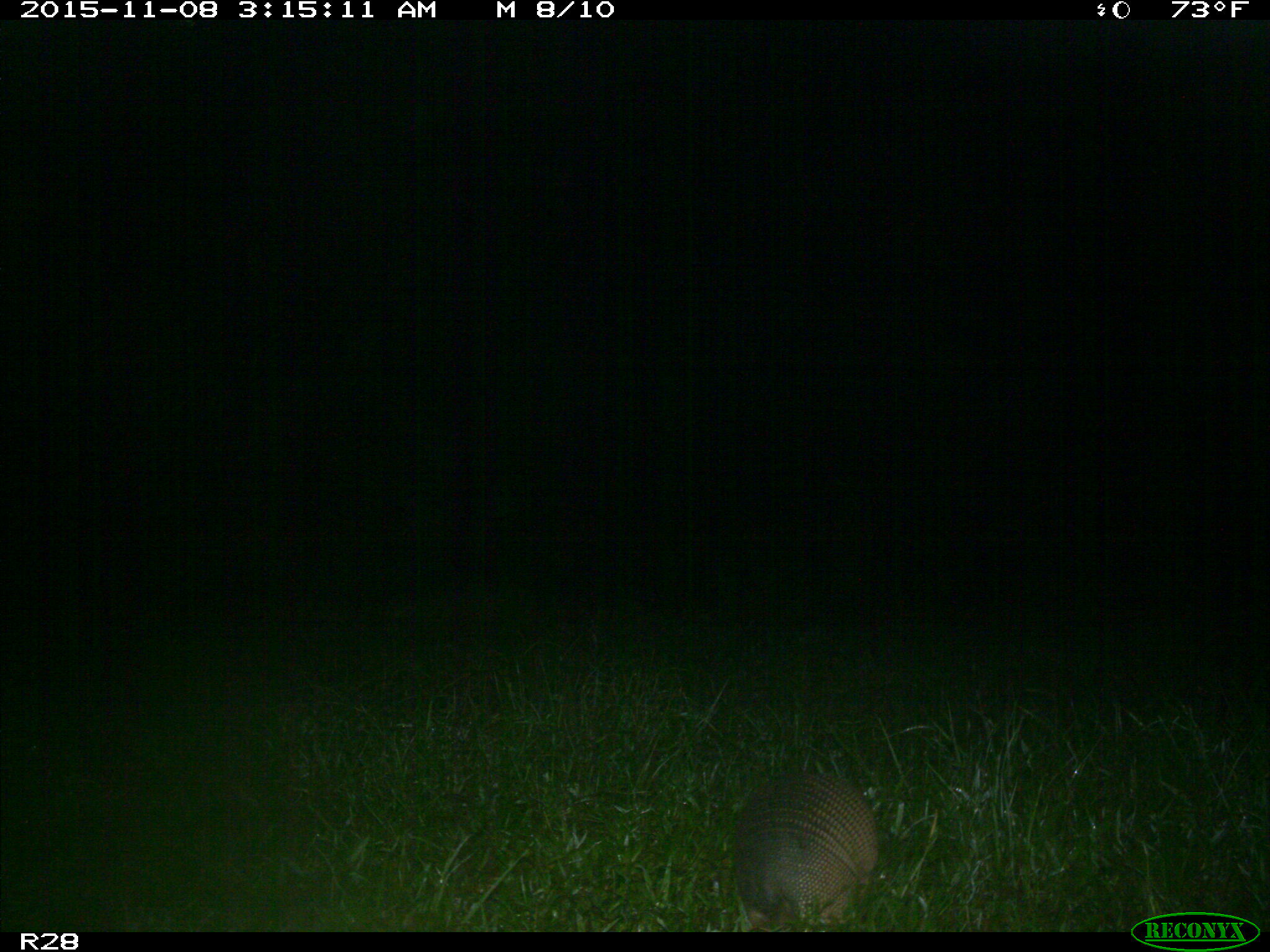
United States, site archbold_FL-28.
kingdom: Animalia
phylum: Chordata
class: Mammalia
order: Cingulata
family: Dasypodidae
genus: Dasypus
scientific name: Dasypus novemcinctus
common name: nine-banded armadillo